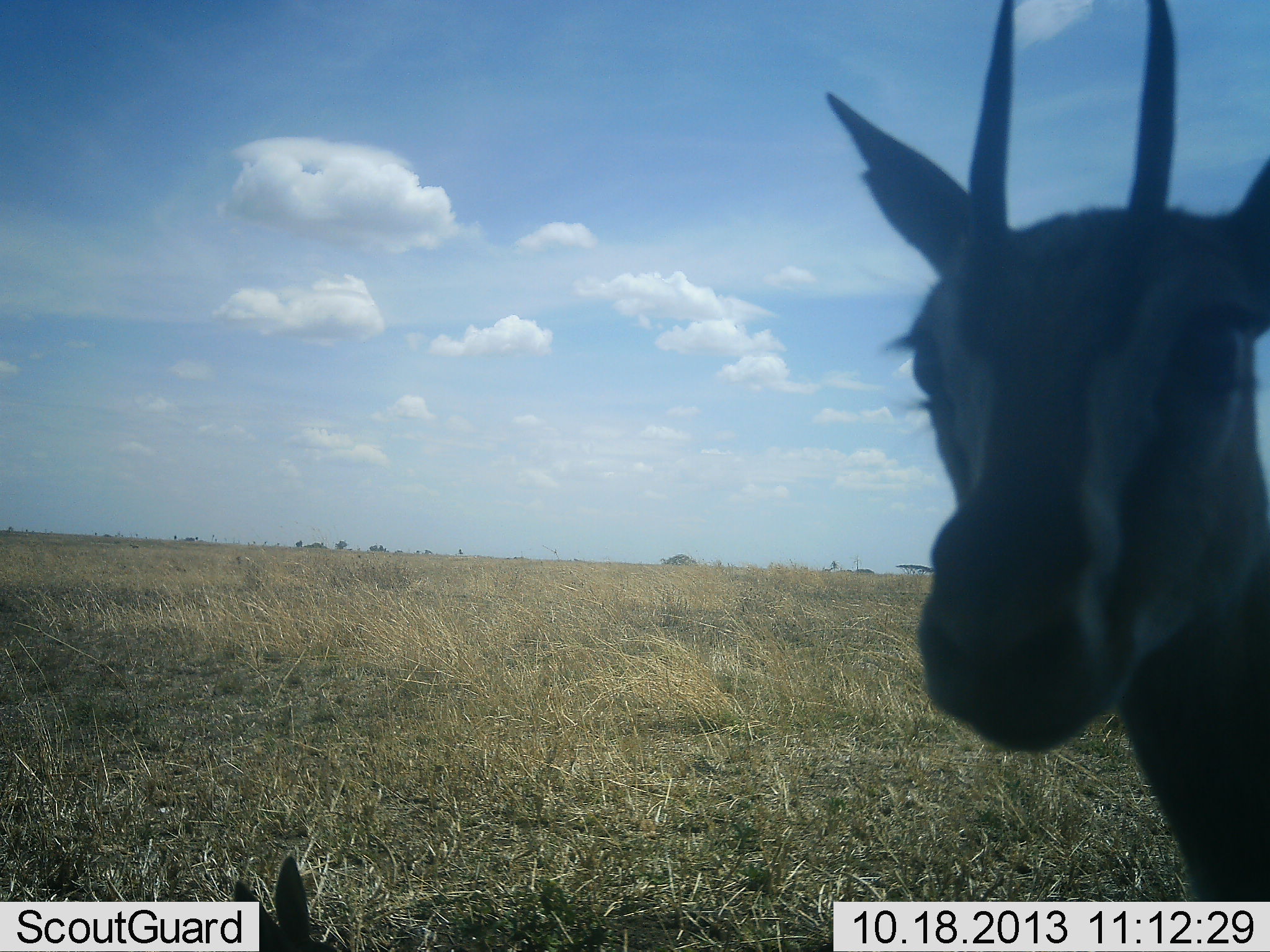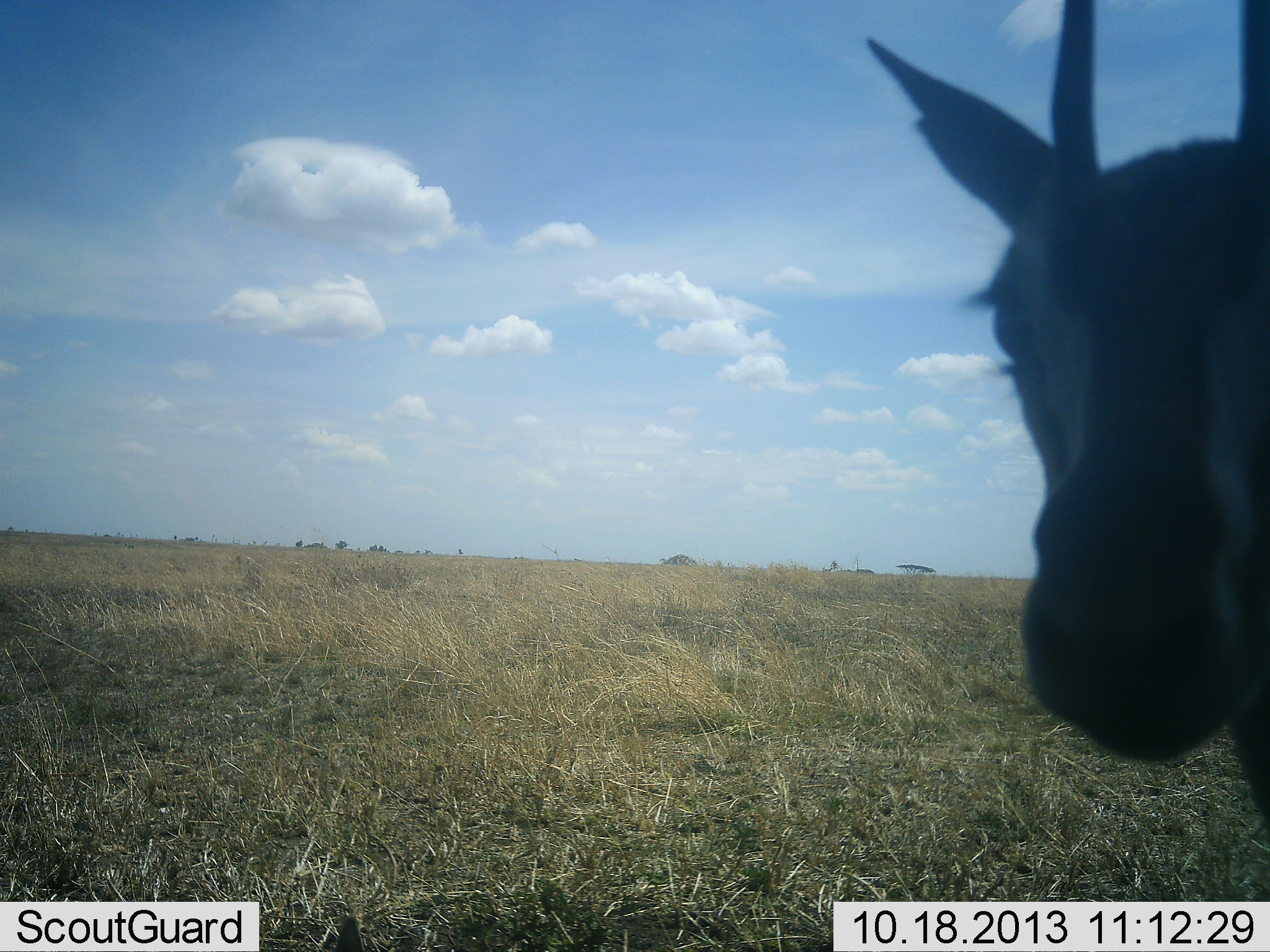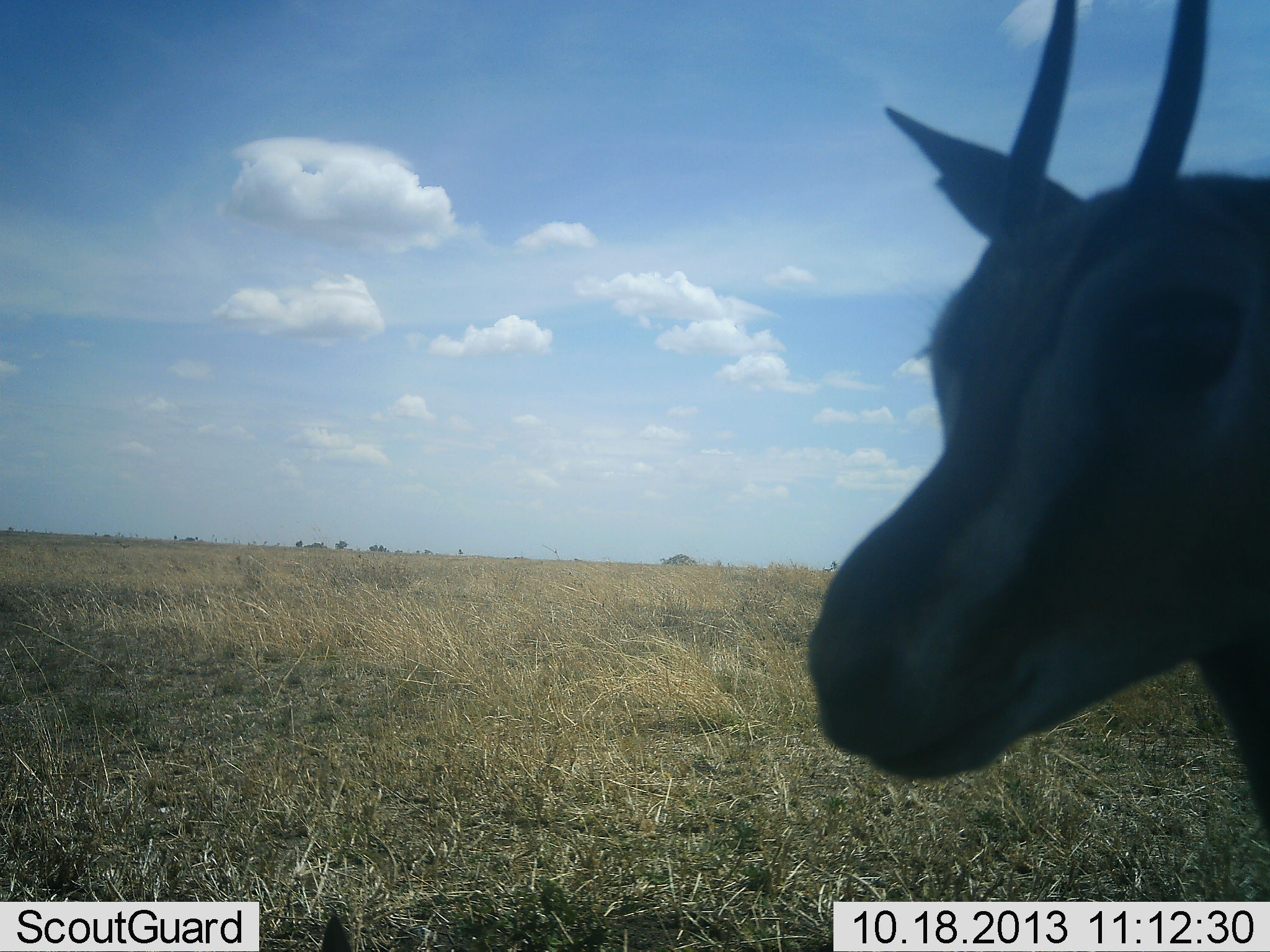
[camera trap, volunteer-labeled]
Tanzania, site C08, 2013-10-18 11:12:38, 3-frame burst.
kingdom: Animalia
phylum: Chordata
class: Mammalia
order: Artiodactyla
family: Bovidae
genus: Eudorcas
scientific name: Eudorcas thomsonii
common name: thomson's gazelle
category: gazellethomsons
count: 1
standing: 100%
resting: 20%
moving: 0%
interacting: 0%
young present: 0%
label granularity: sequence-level